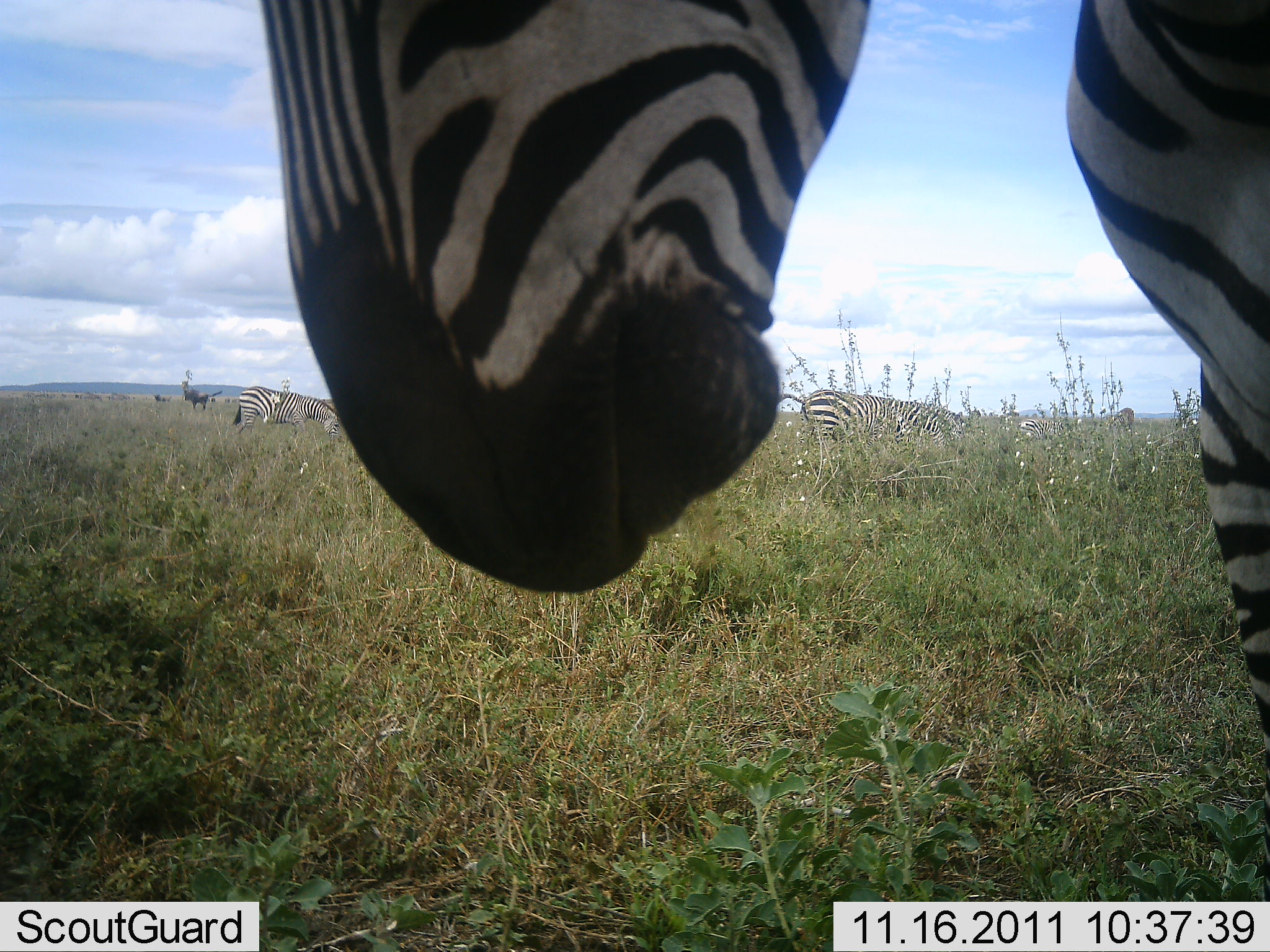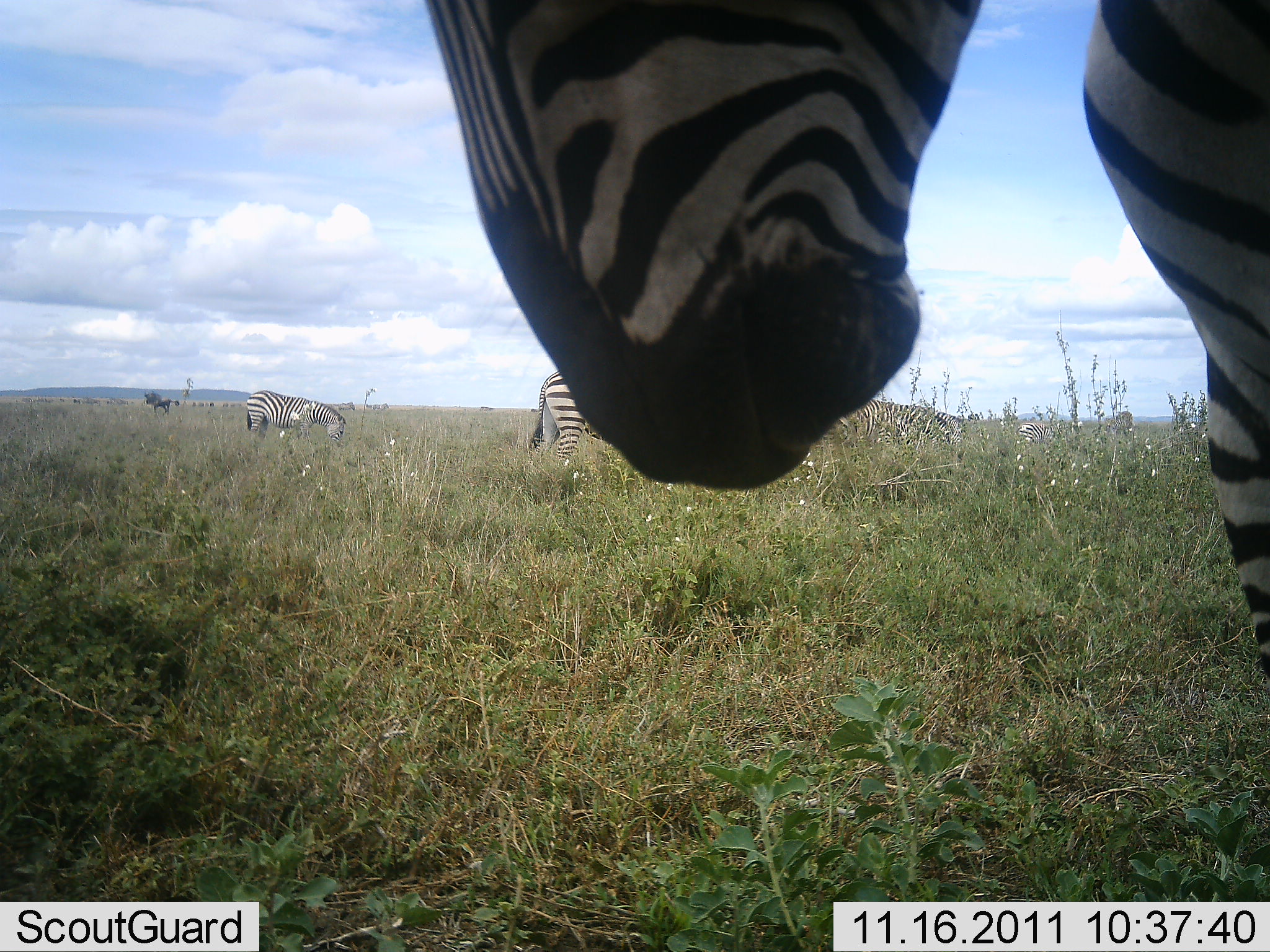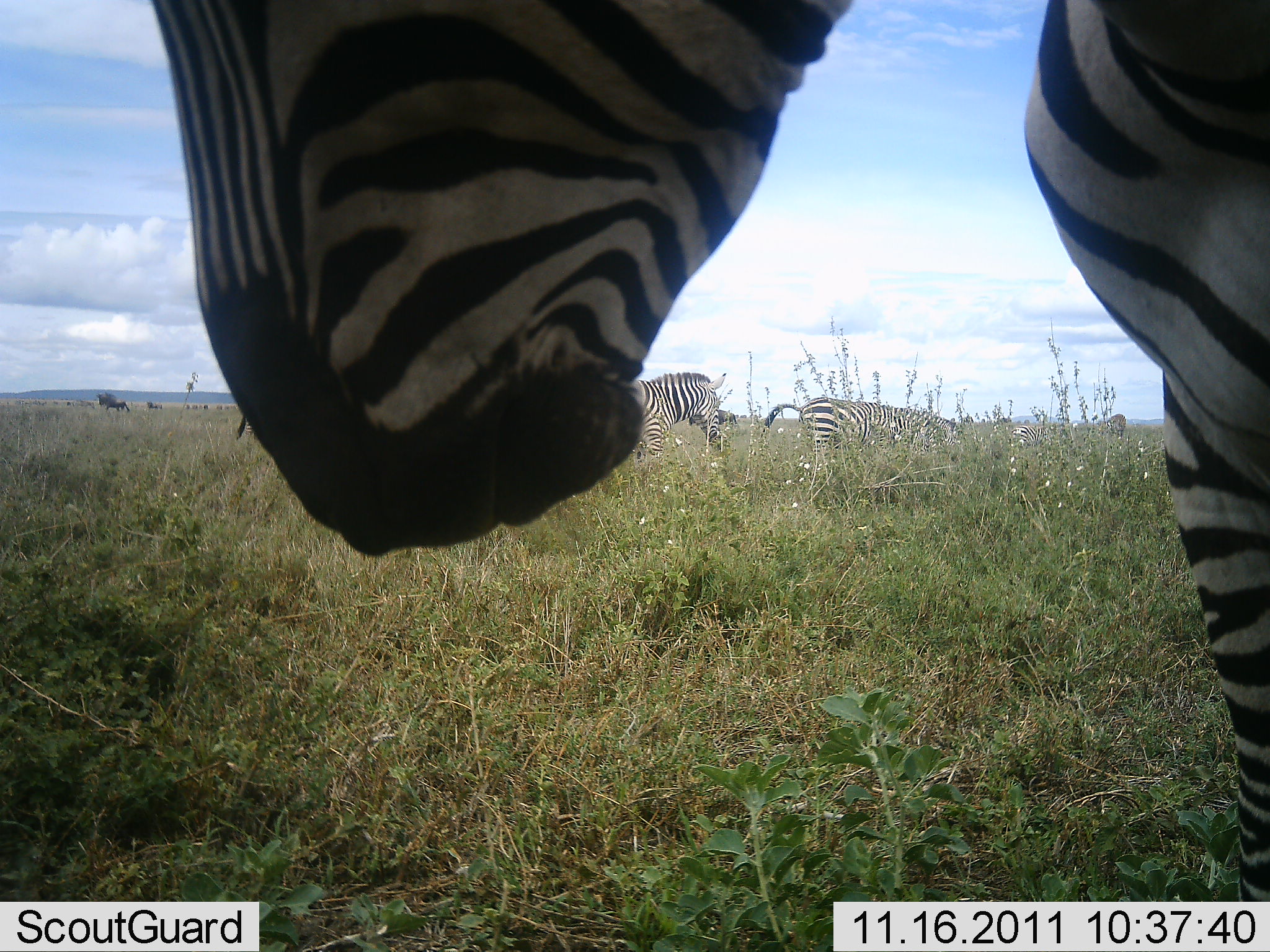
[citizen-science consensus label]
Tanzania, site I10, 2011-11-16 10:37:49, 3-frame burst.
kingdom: Animalia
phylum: Chordata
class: Mammalia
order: Perissodactyla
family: Equidae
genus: Equus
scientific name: Equus quagga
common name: plains zebra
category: zebra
Zebra (plains zebra) (Equus quagga), count 4. Behavior (volunteer vote fractions): standing 68%, resting 0%, moving 21%, interacting 5%. Young present (vote fraction): 0%. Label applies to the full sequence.